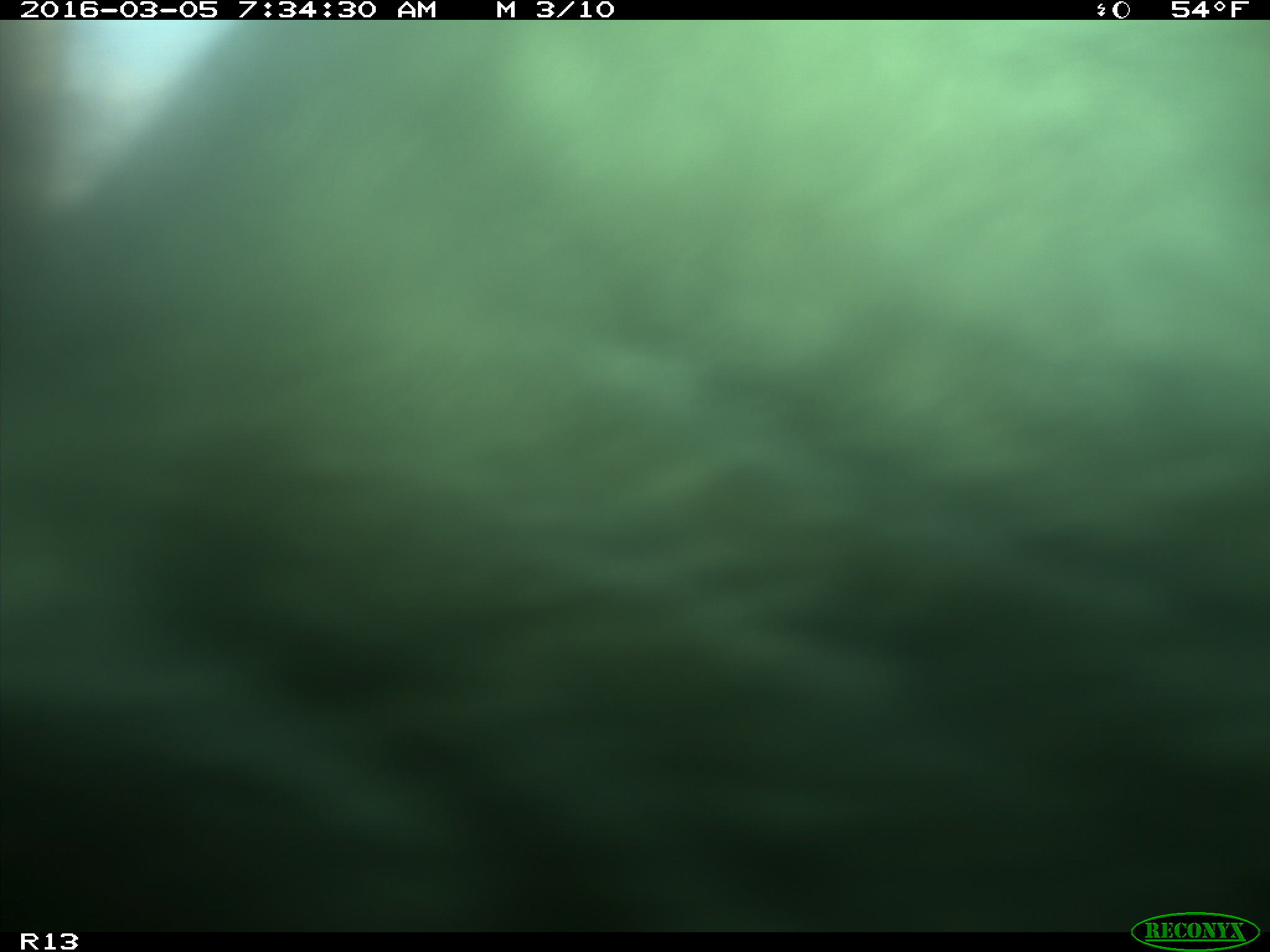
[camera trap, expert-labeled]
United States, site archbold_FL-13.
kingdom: Animalia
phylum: Chordata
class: Mammalia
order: Artiodactyla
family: Bovidae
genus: Bos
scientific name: Bos taurus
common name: domestic cow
Bos taurus (domestic cow).